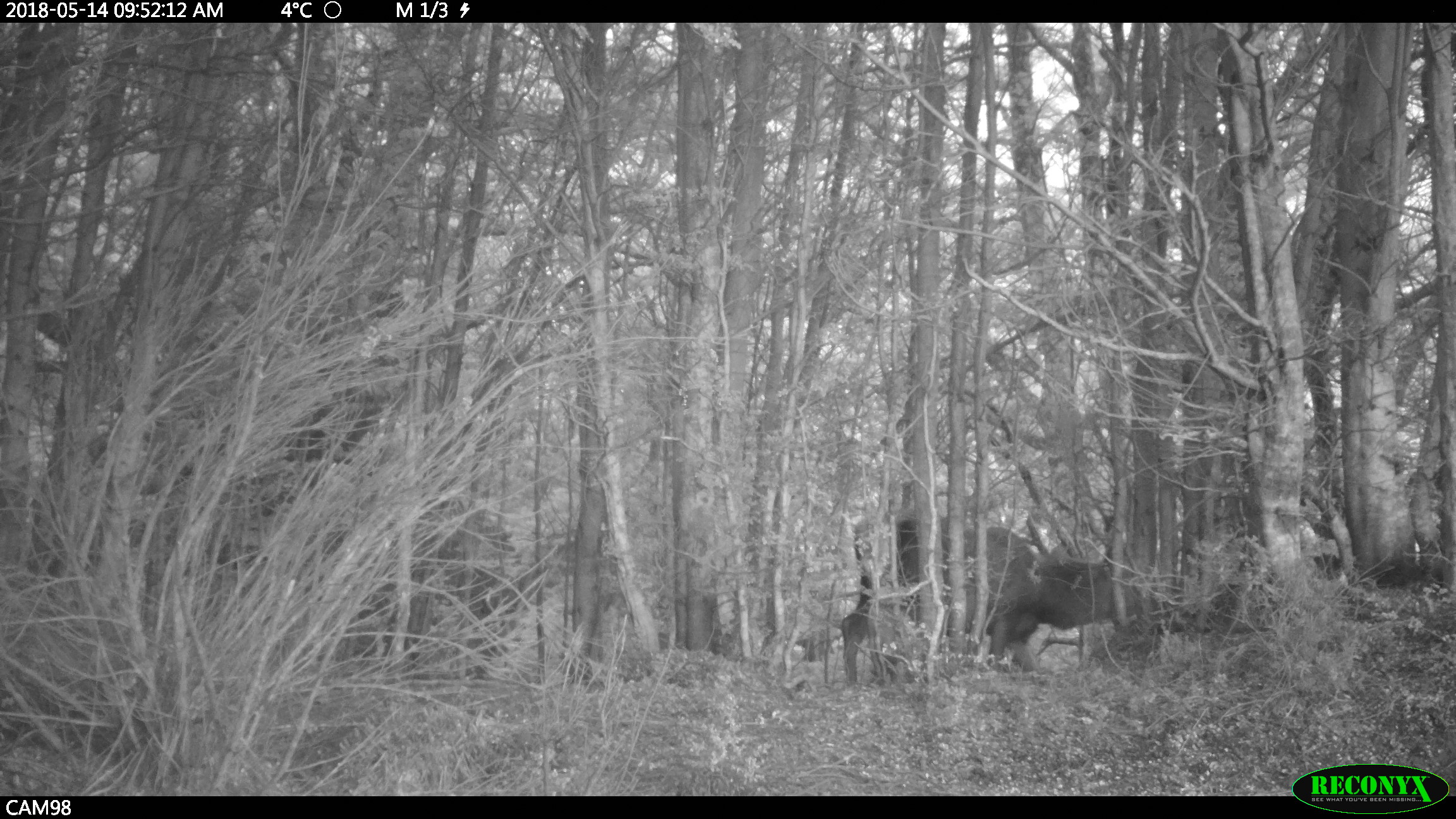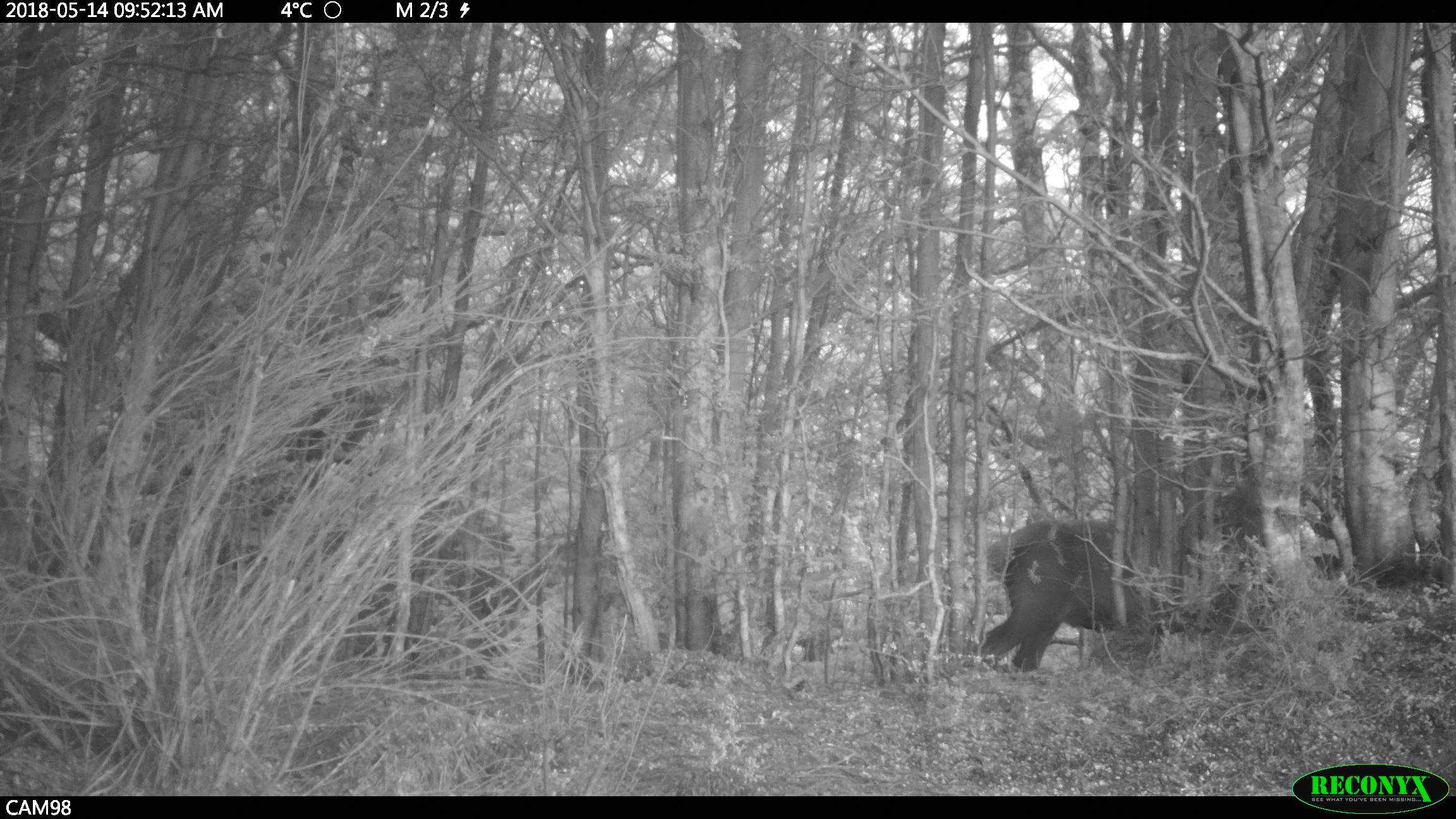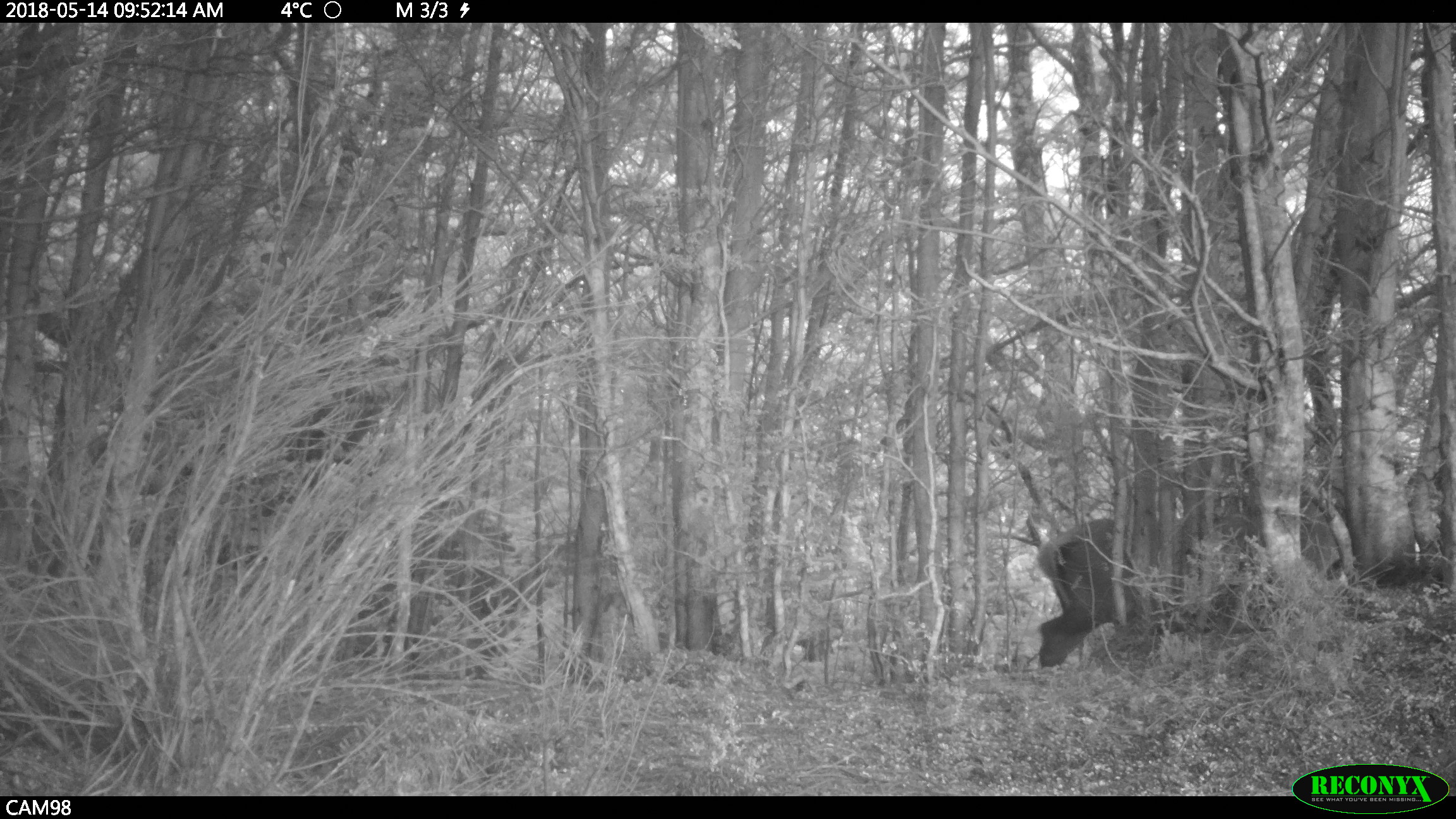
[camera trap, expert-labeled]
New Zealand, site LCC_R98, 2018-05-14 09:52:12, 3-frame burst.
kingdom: Animalia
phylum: Chordata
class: Mammalia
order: Artiodactyla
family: Cervidae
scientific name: Cervidae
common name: deer